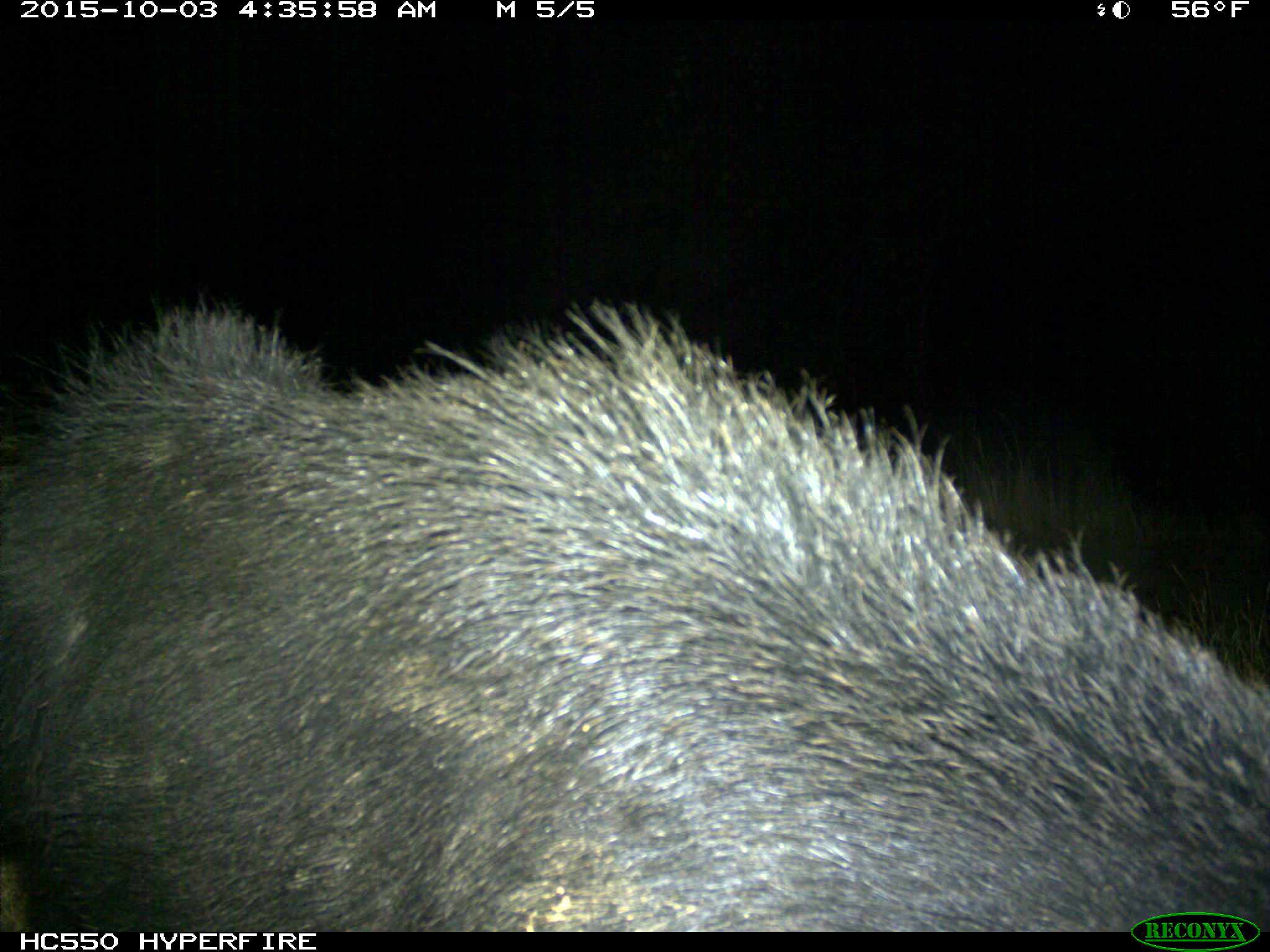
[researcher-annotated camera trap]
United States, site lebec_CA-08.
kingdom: Animalia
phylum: Chordata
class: Mammalia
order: Artiodactyla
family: Suidae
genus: Sus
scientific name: Sus scrofa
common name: wild boar